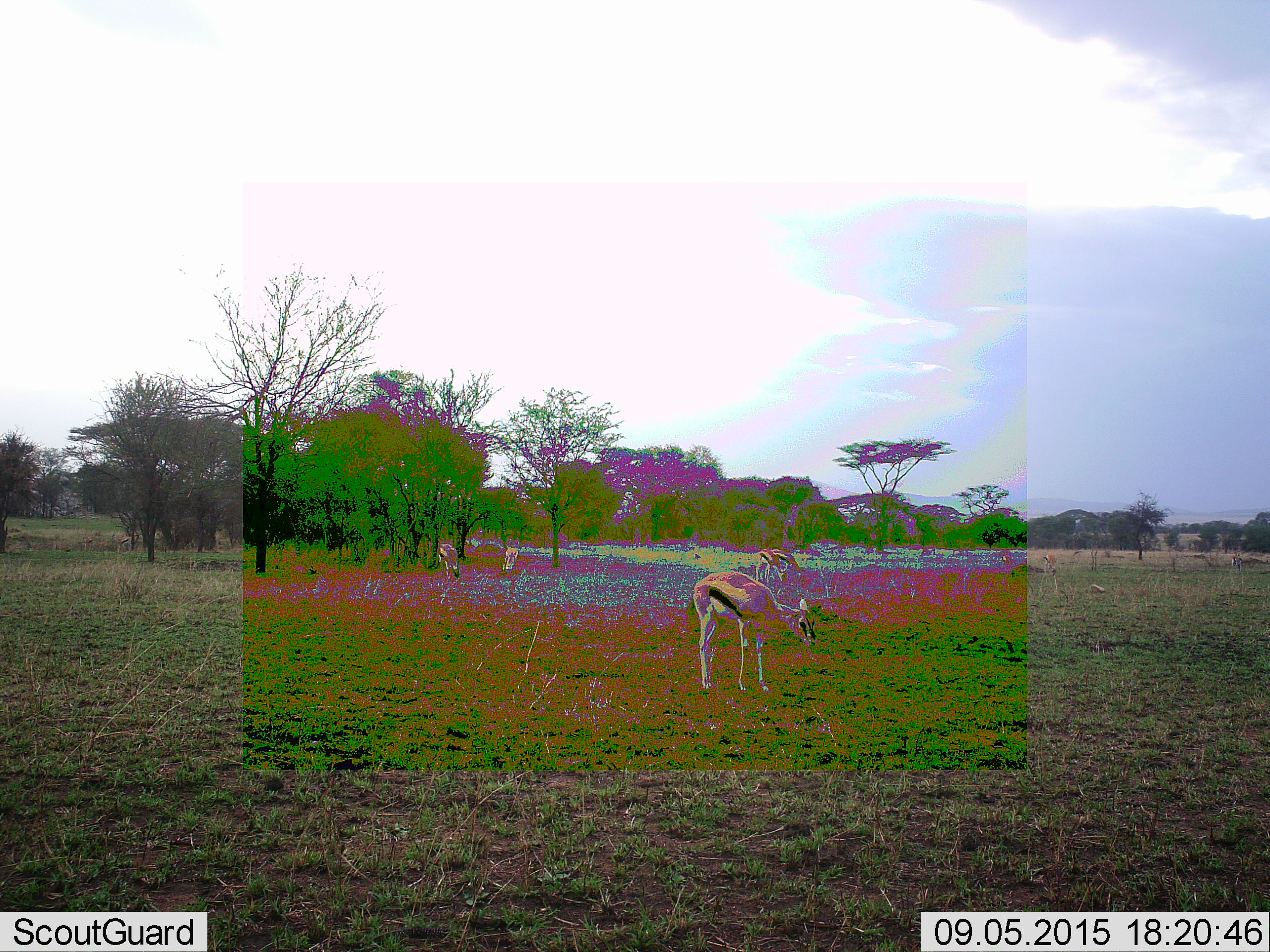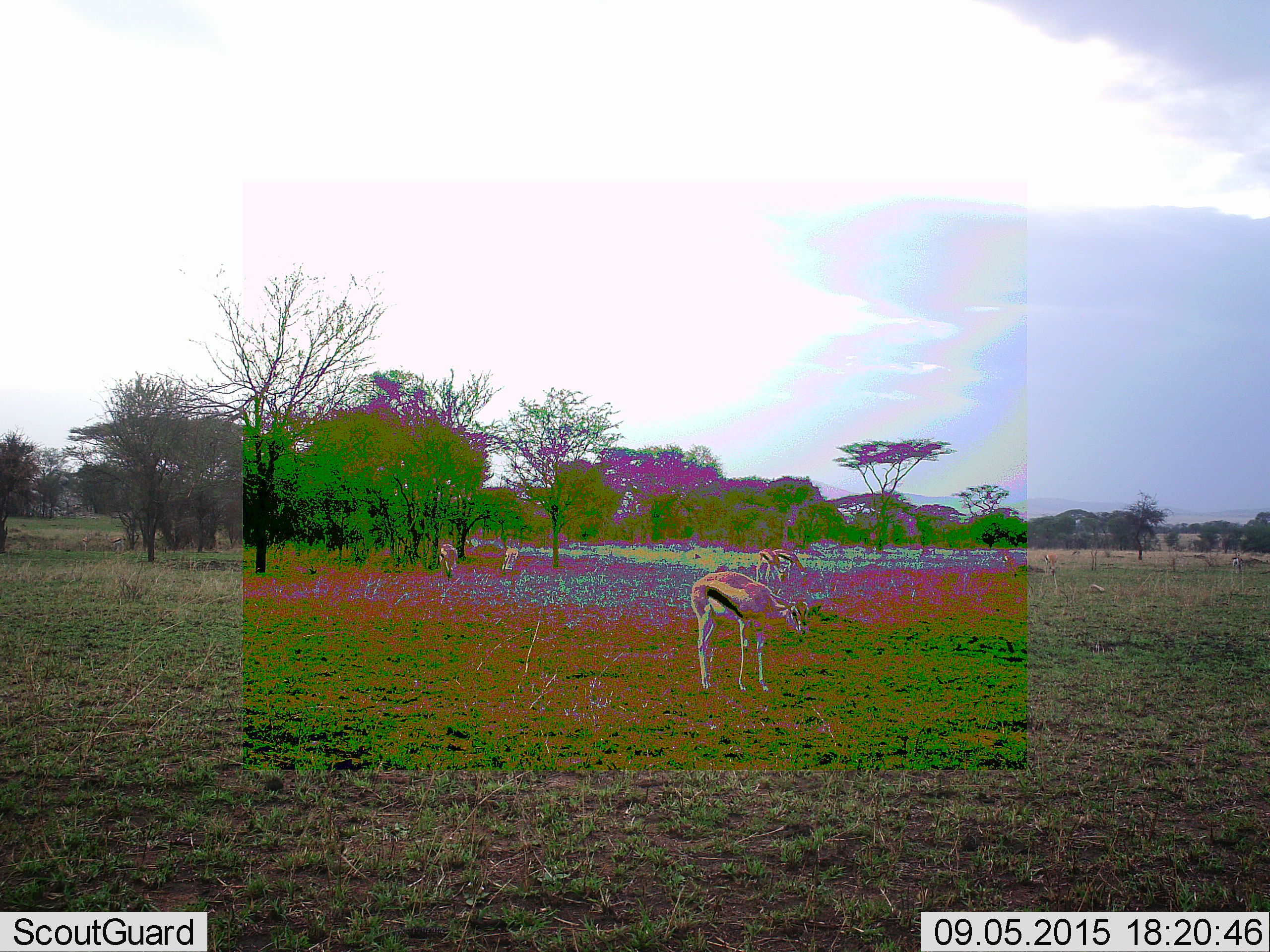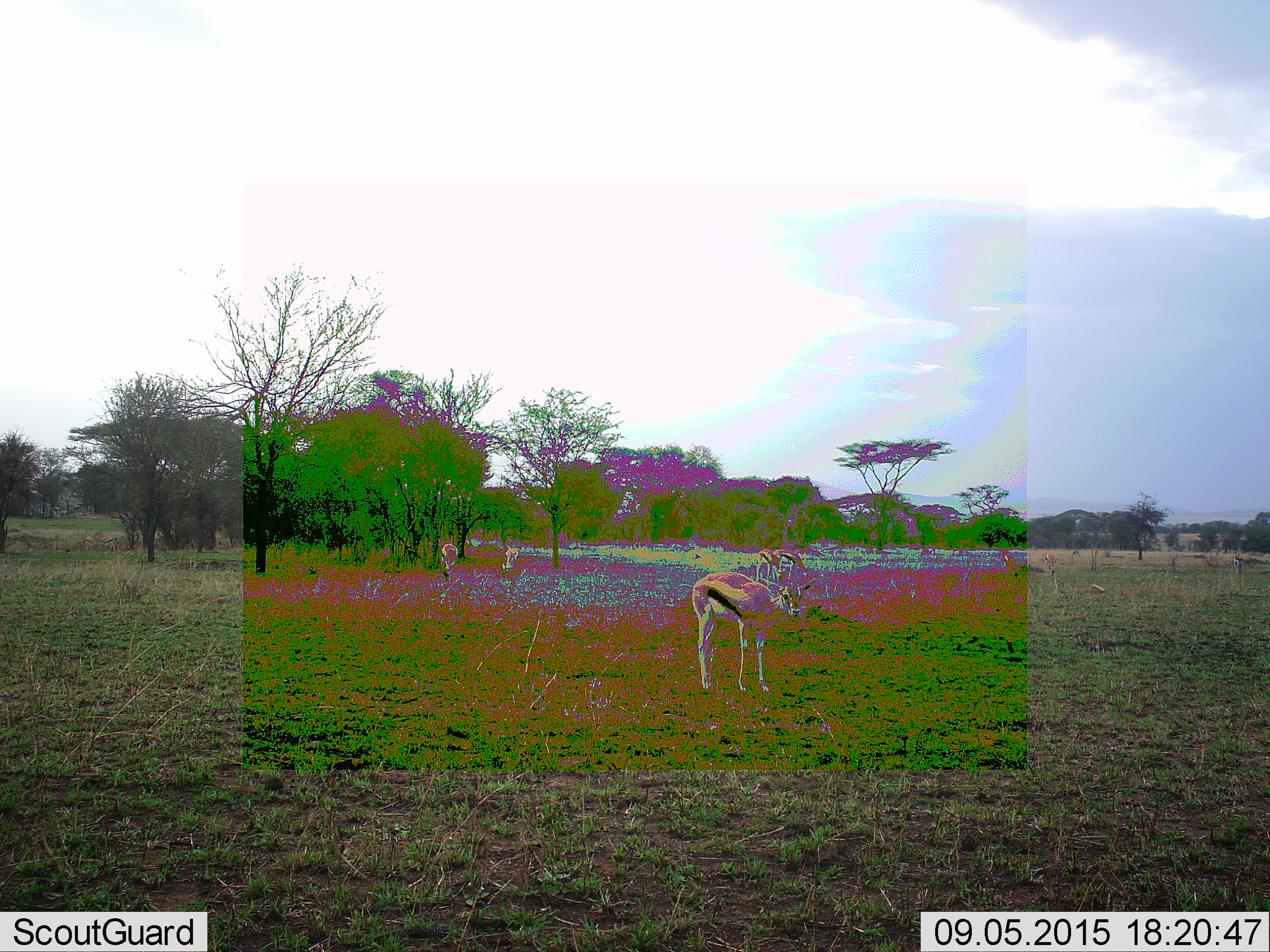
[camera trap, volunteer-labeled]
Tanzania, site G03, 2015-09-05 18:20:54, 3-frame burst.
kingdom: Animalia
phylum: Chordata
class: Mammalia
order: Artiodactyla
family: Bovidae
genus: Eudorcas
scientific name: Eudorcas thomsonii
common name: thomson's gazelle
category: gazellethomsons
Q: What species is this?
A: Gazellethomsons (thomson's gazelle) (Eudorcas thomsonii).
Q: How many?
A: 8.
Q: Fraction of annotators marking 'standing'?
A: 62%.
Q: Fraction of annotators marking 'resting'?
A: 6%.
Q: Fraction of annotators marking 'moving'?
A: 38%.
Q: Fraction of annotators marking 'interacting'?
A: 6%.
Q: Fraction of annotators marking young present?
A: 6%.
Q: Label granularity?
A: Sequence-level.